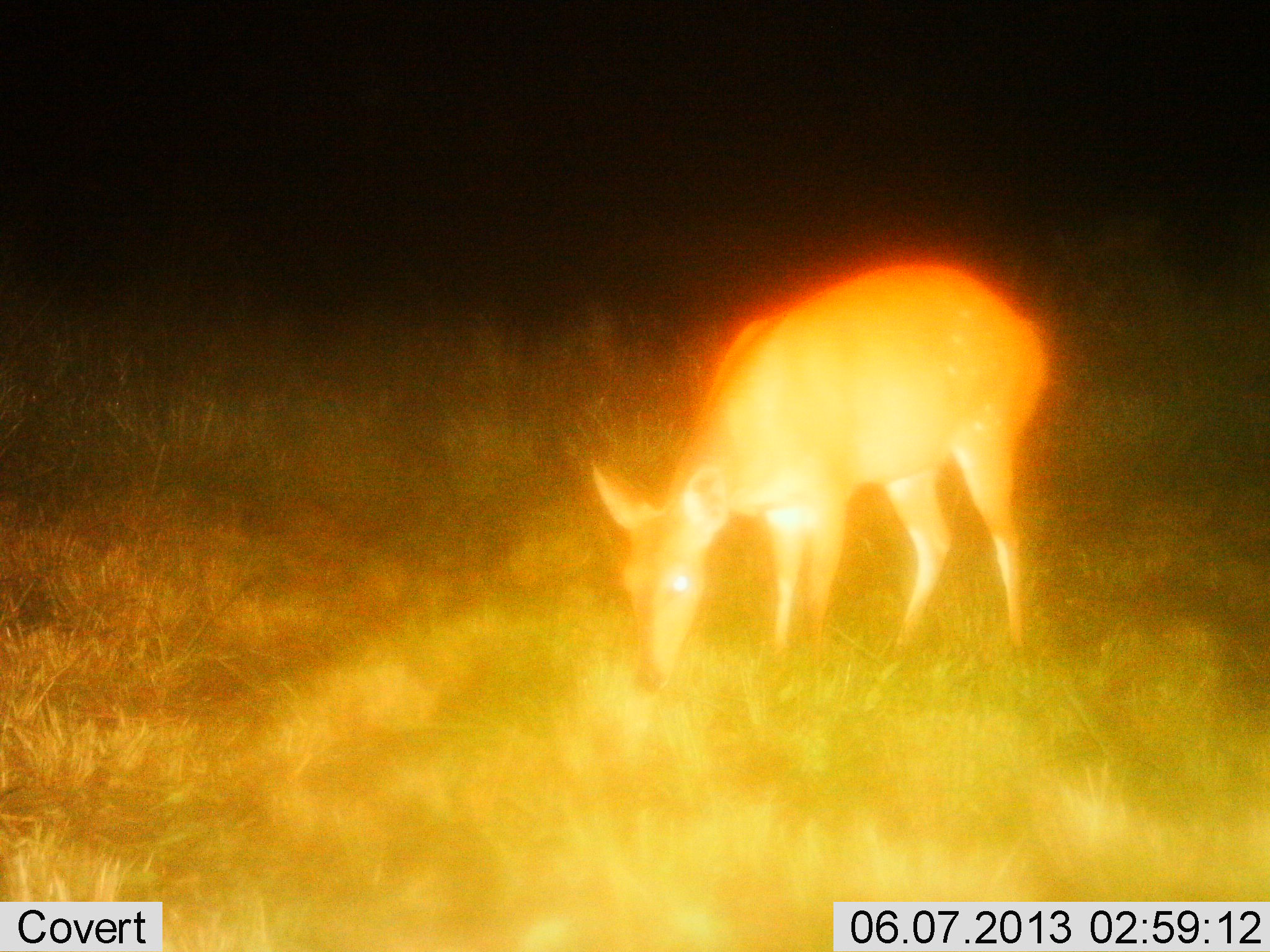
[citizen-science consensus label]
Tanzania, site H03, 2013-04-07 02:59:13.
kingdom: Animalia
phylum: Chordata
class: Mammalia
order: Artiodactyla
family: Bovidae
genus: Redunca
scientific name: Redunca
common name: reedbuck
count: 1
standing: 30%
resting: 0%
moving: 0%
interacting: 0%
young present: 0%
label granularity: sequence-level